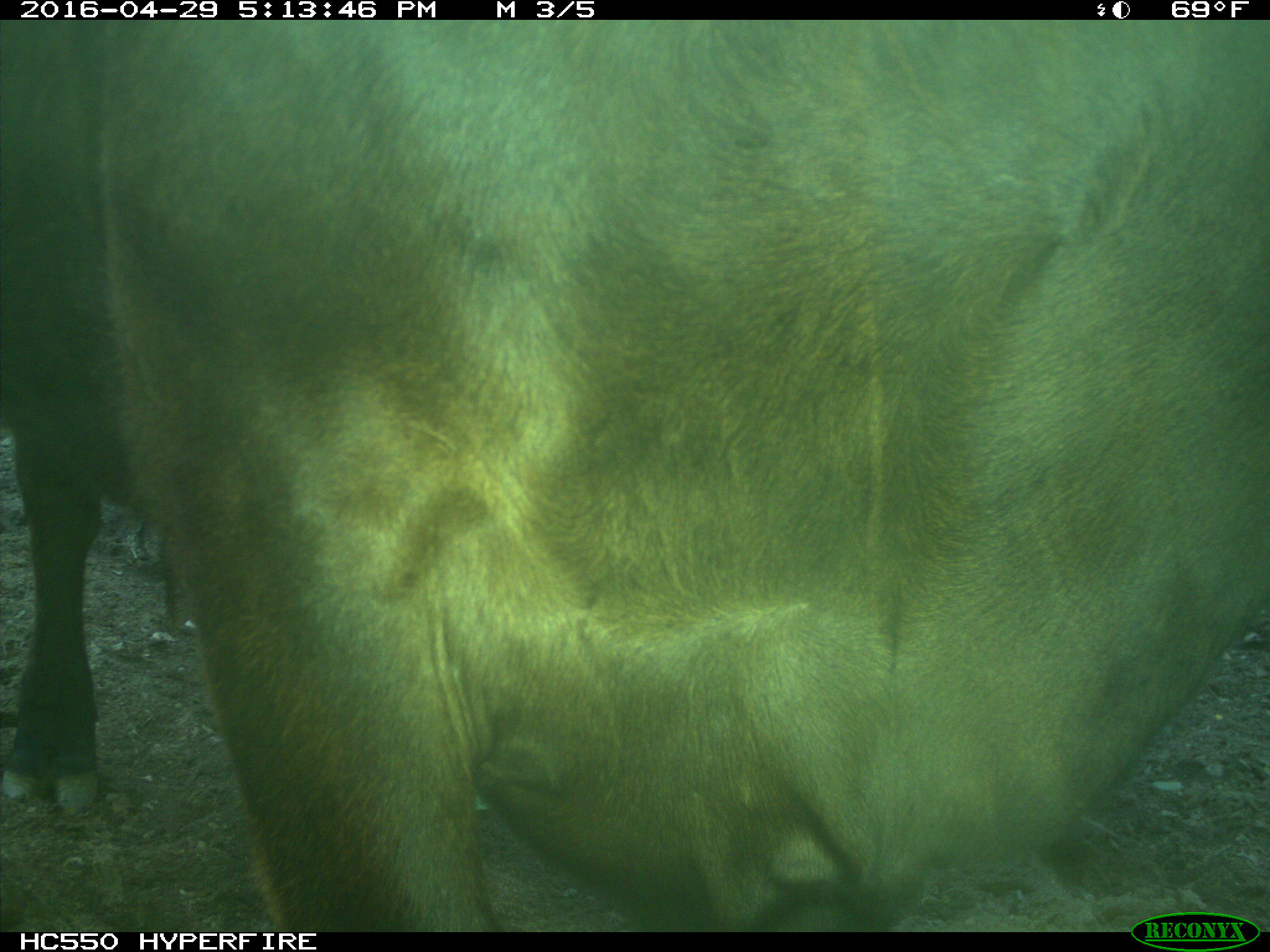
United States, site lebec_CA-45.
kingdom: Animalia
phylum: Chordata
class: Mammalia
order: Artiodactyla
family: Bovidae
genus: Bos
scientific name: Bos taurus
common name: domestic cow